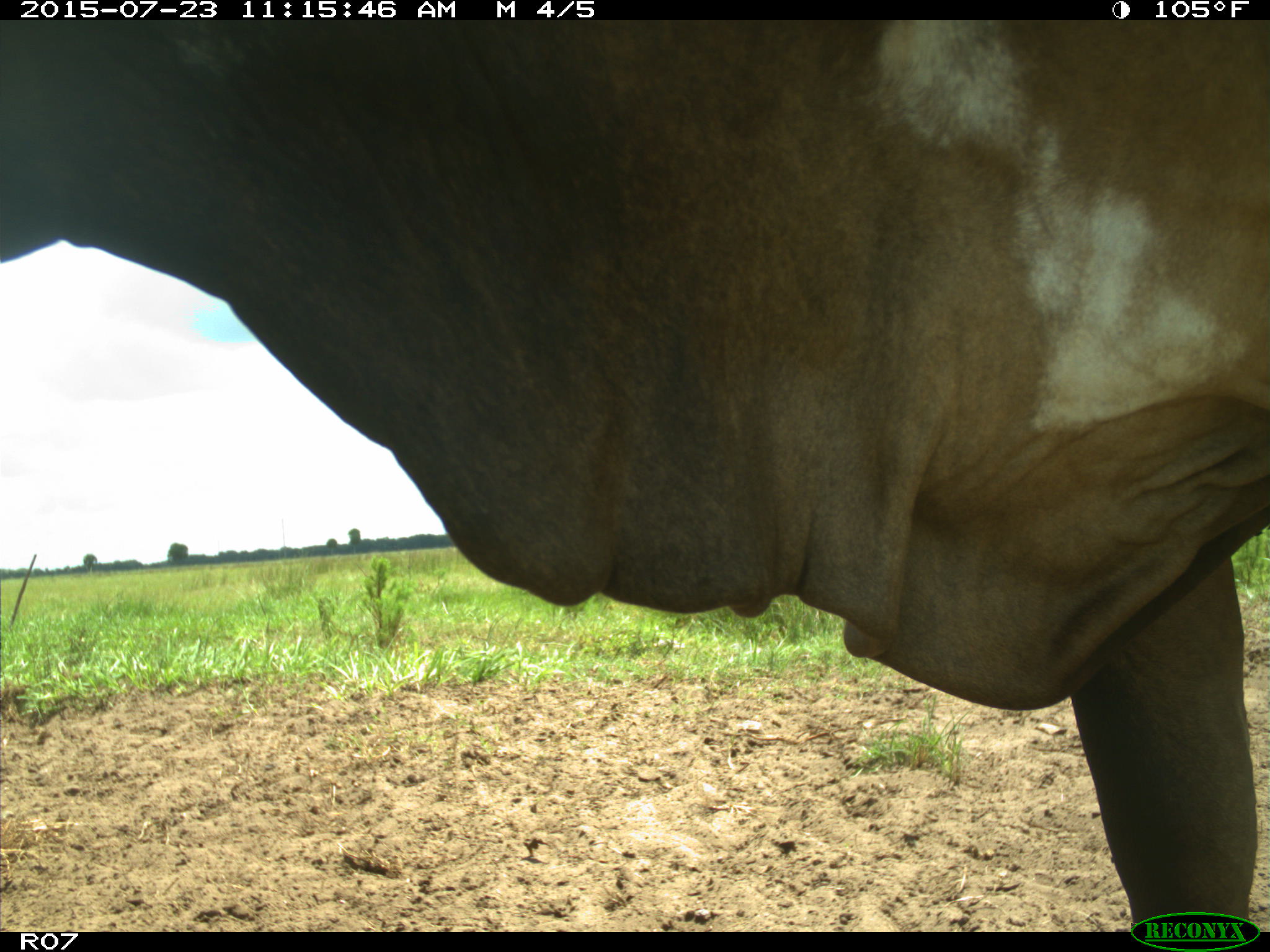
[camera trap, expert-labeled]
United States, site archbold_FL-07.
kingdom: Animalia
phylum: Chordata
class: Mammalia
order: Artiodactyla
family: Bovidae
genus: Bos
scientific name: Bos taurus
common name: domestic cow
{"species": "Bos taurus (domestic cow)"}